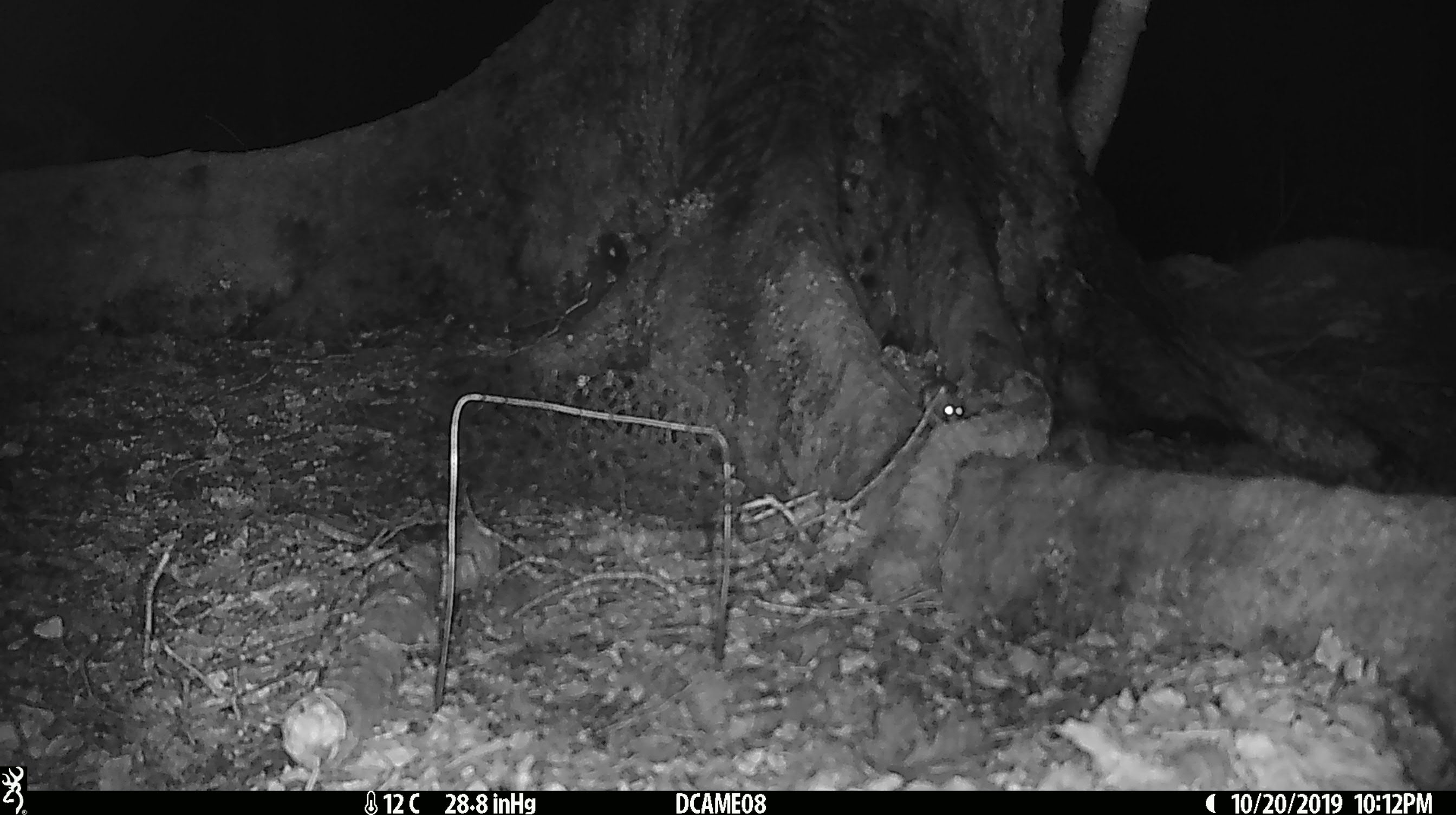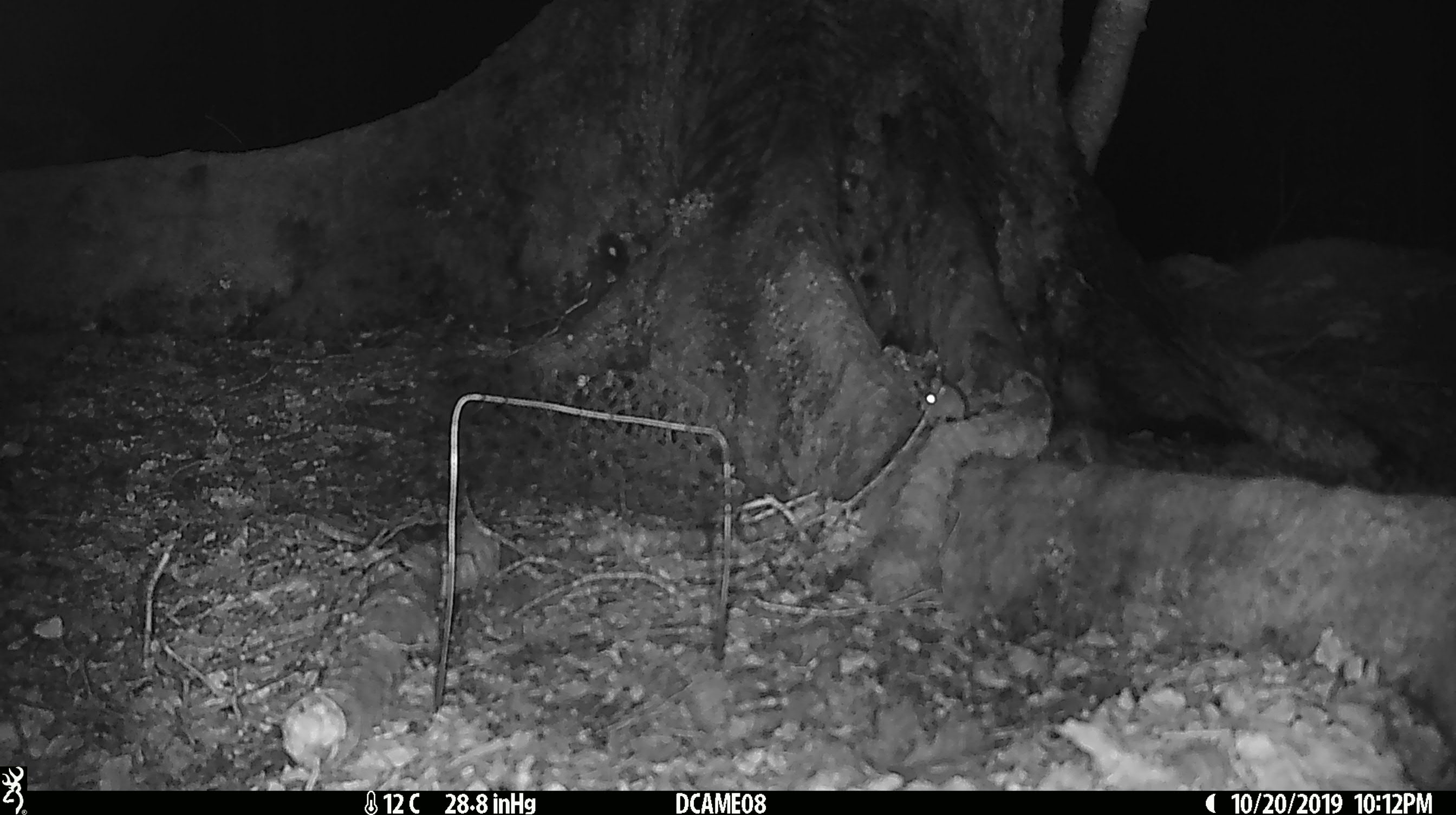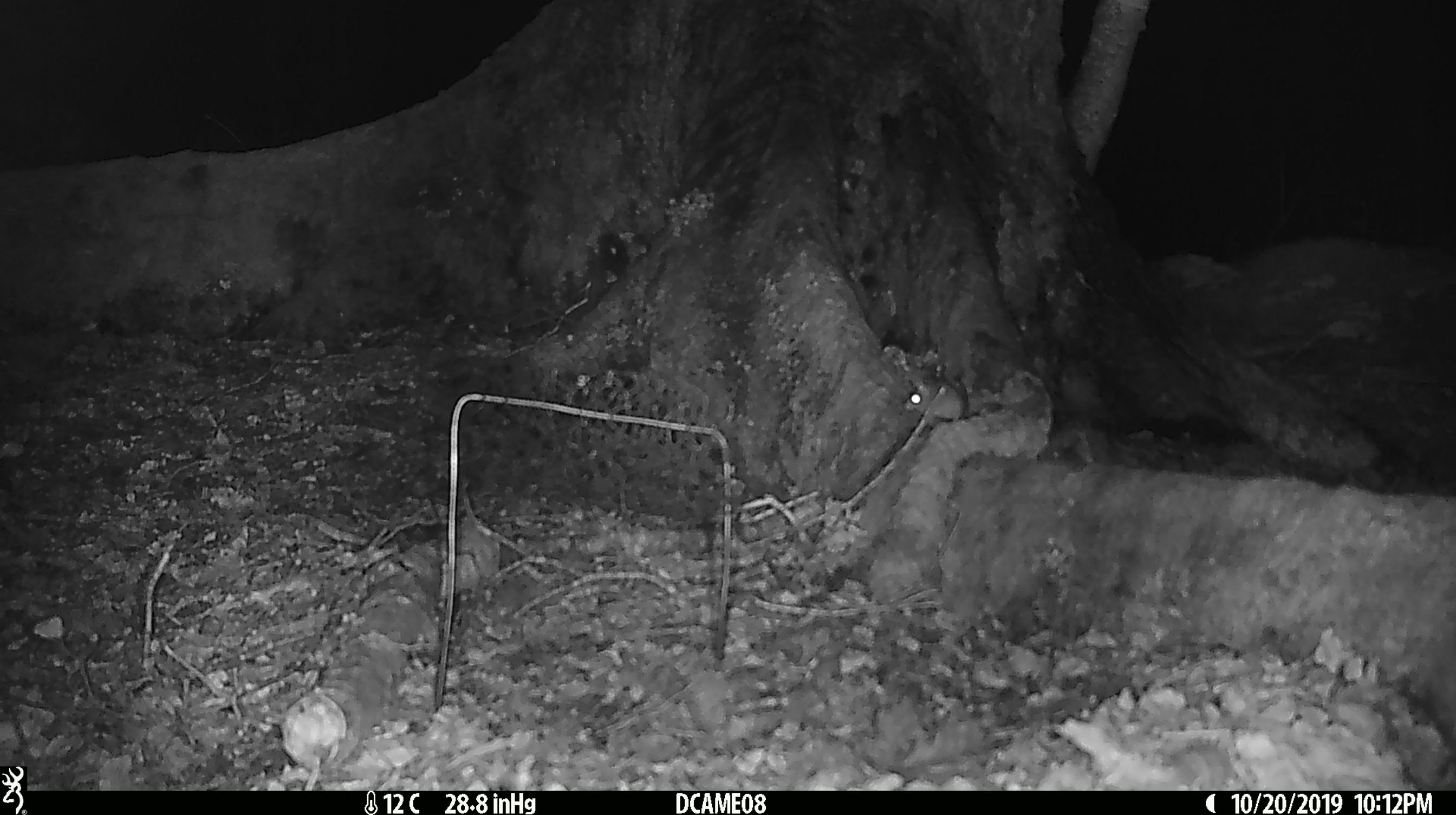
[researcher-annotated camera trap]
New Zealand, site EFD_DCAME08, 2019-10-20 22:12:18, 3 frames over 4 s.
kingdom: Animalia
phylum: Chordata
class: Mammalia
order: Rodentia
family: Muridae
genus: Mus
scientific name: Mus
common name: mouse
Mouse (Mus).